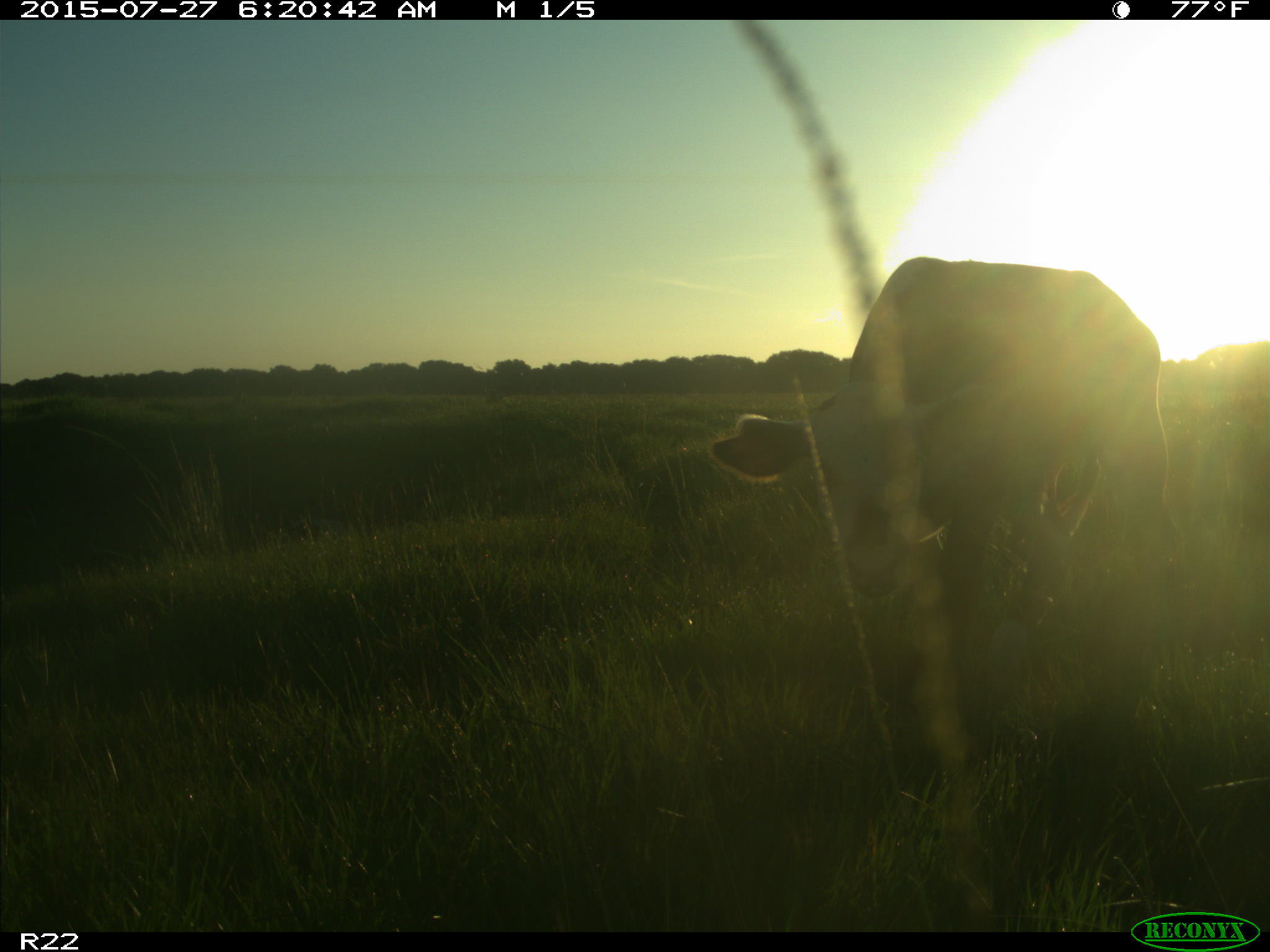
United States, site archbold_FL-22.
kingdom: Animalia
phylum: Chordata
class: Mammalia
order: Artiodactyla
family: Bovidae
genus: Bos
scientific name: Bos taurus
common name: domestic cow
Bos taurus (domestic cow).